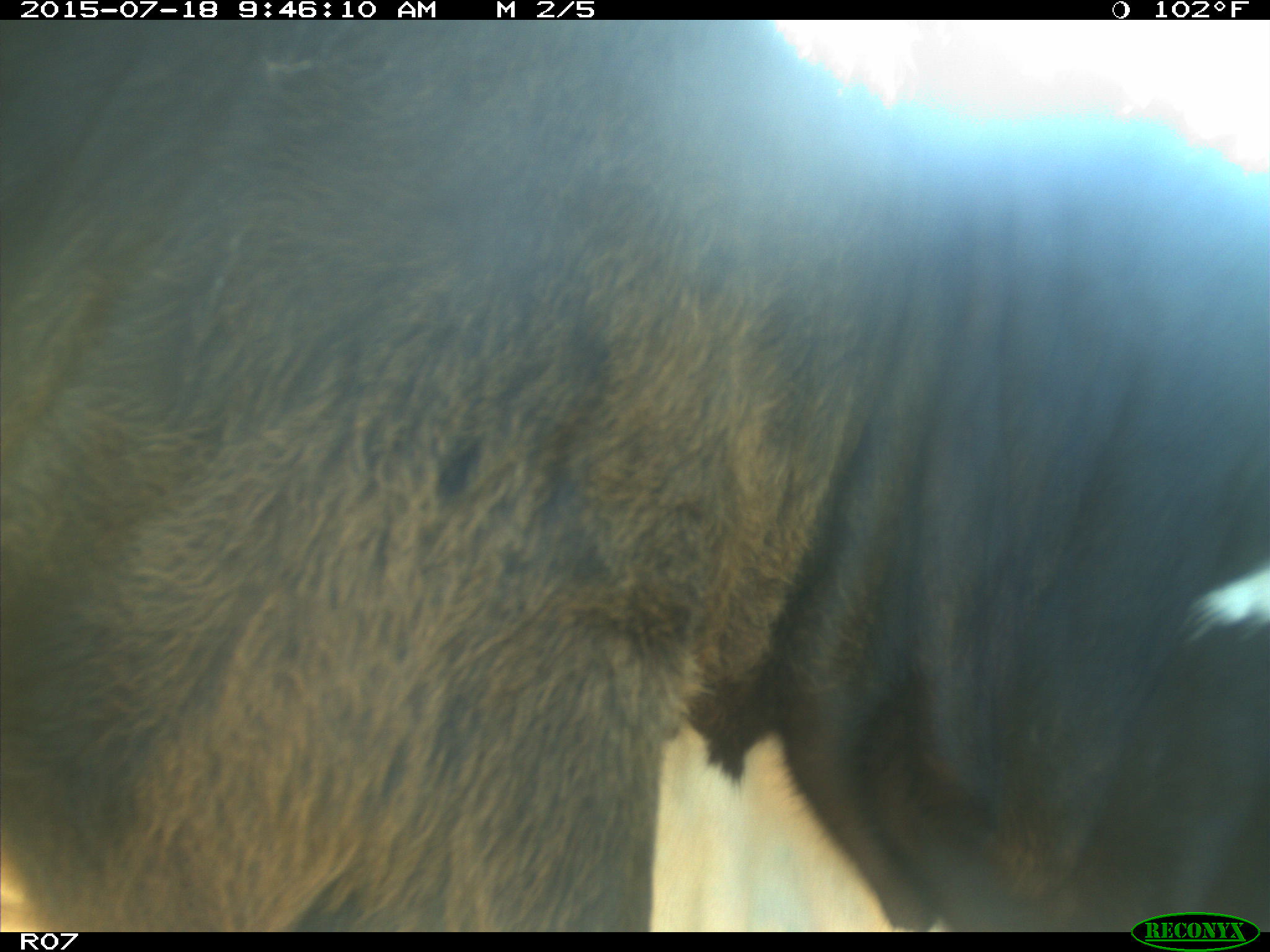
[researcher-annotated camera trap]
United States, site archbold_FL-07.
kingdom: Animalia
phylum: Chordata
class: Mammalia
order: Artiodactyla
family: Bovidae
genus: Bos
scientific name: Bos taurus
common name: domestic cow